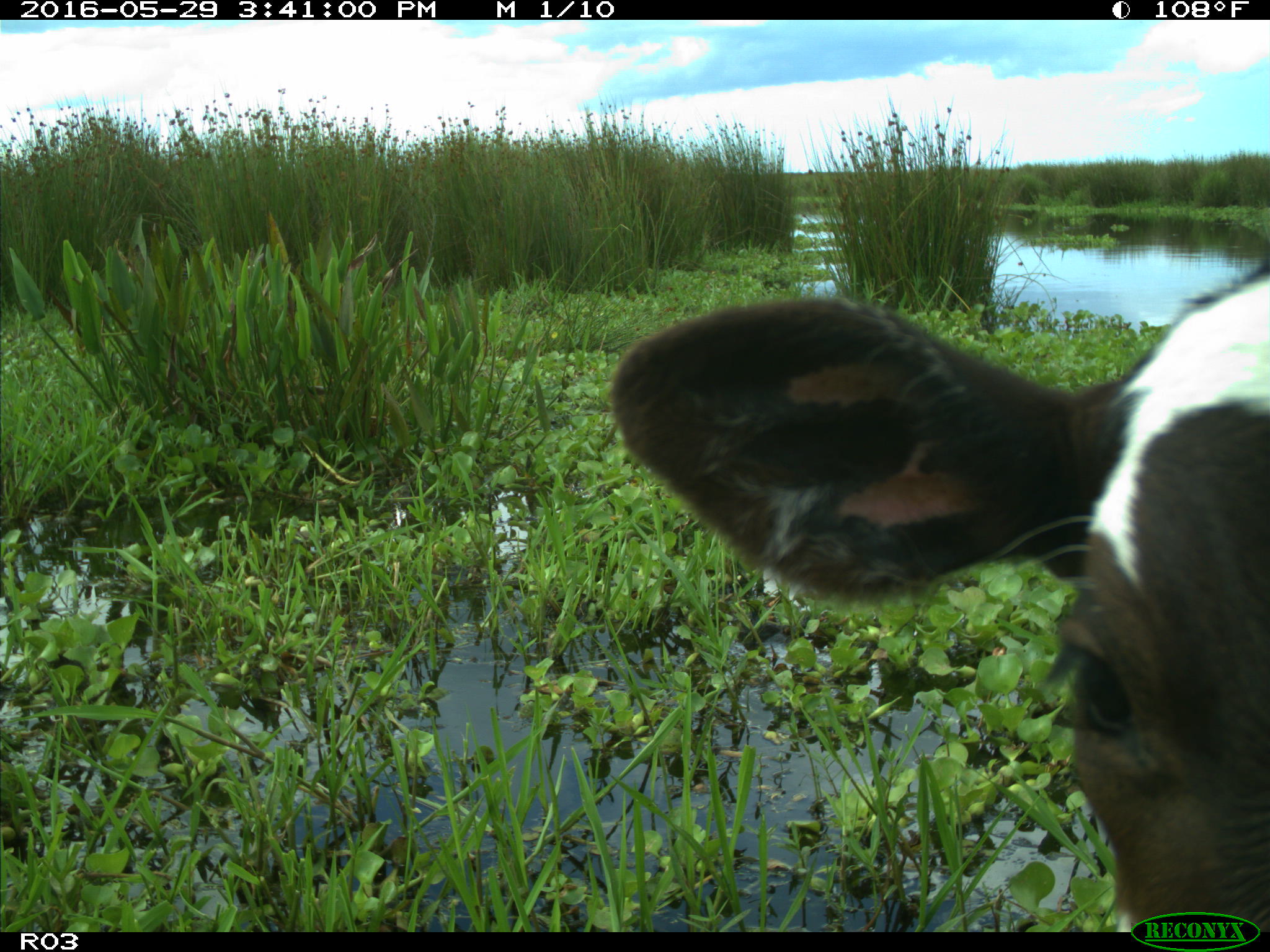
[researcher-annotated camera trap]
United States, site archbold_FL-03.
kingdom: Animalia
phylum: Chordata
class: Mammalia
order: Artiodactyla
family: Bovidae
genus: Bos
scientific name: Bos taurus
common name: domestic cow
Bos taurus (domestic cow).